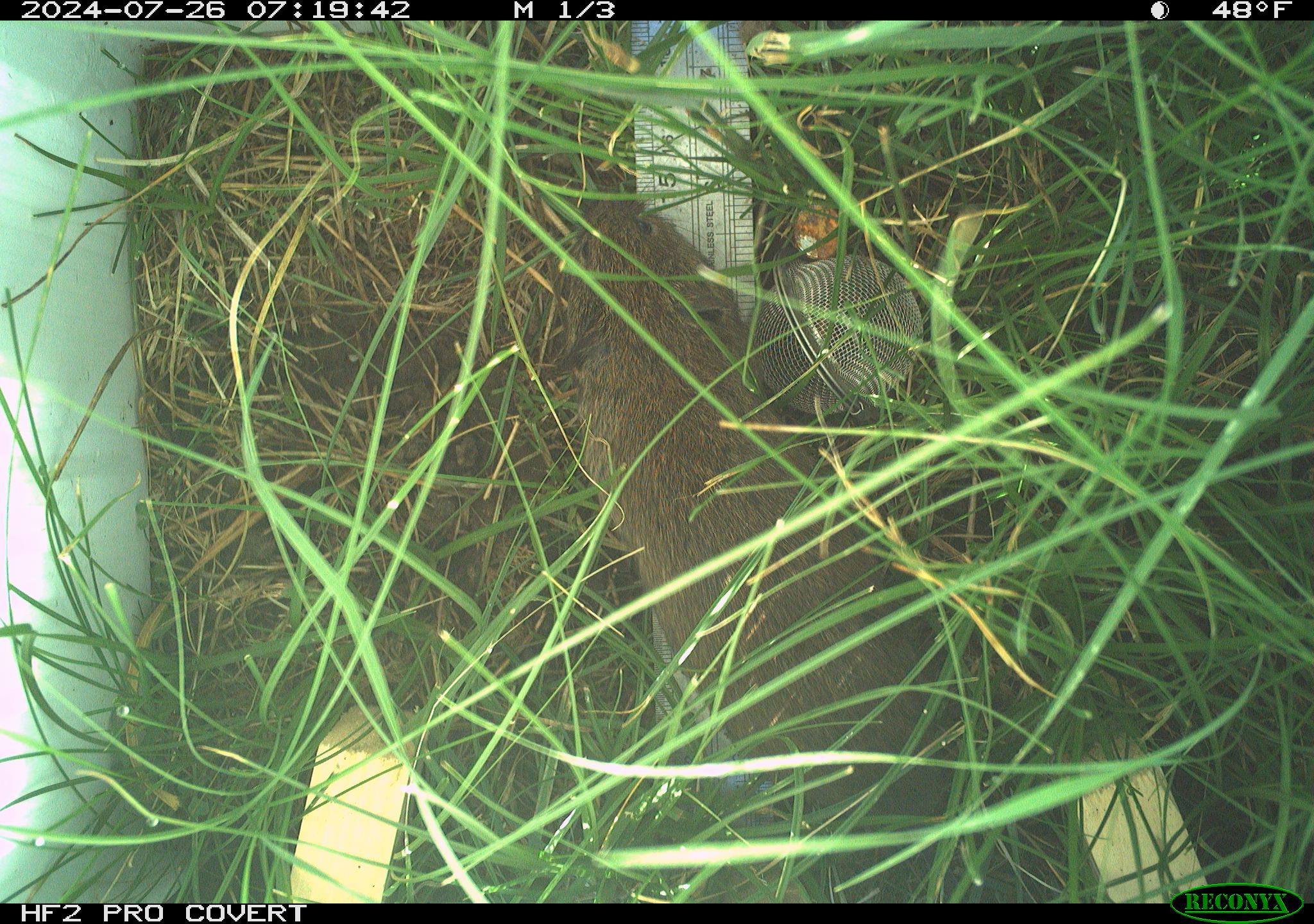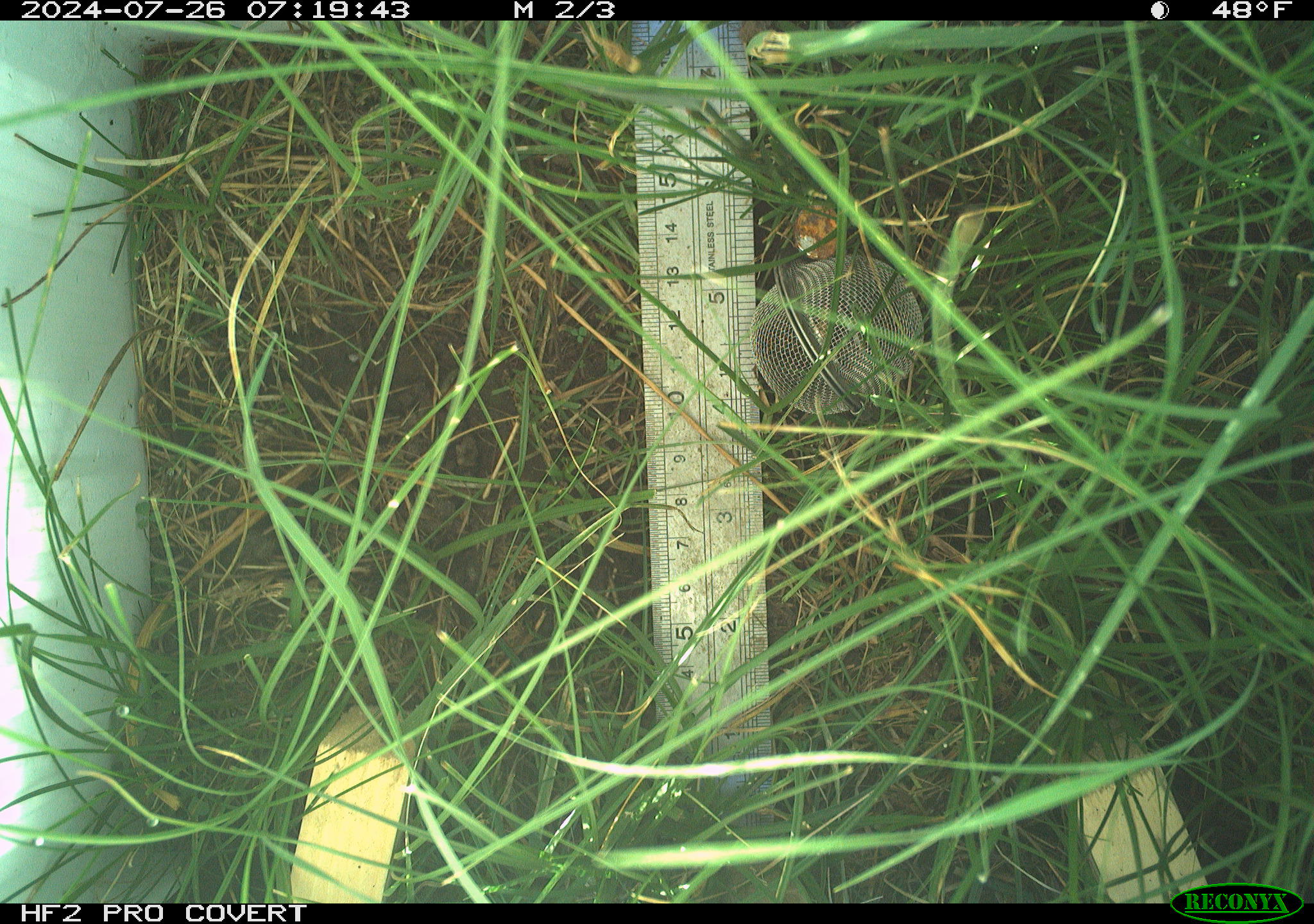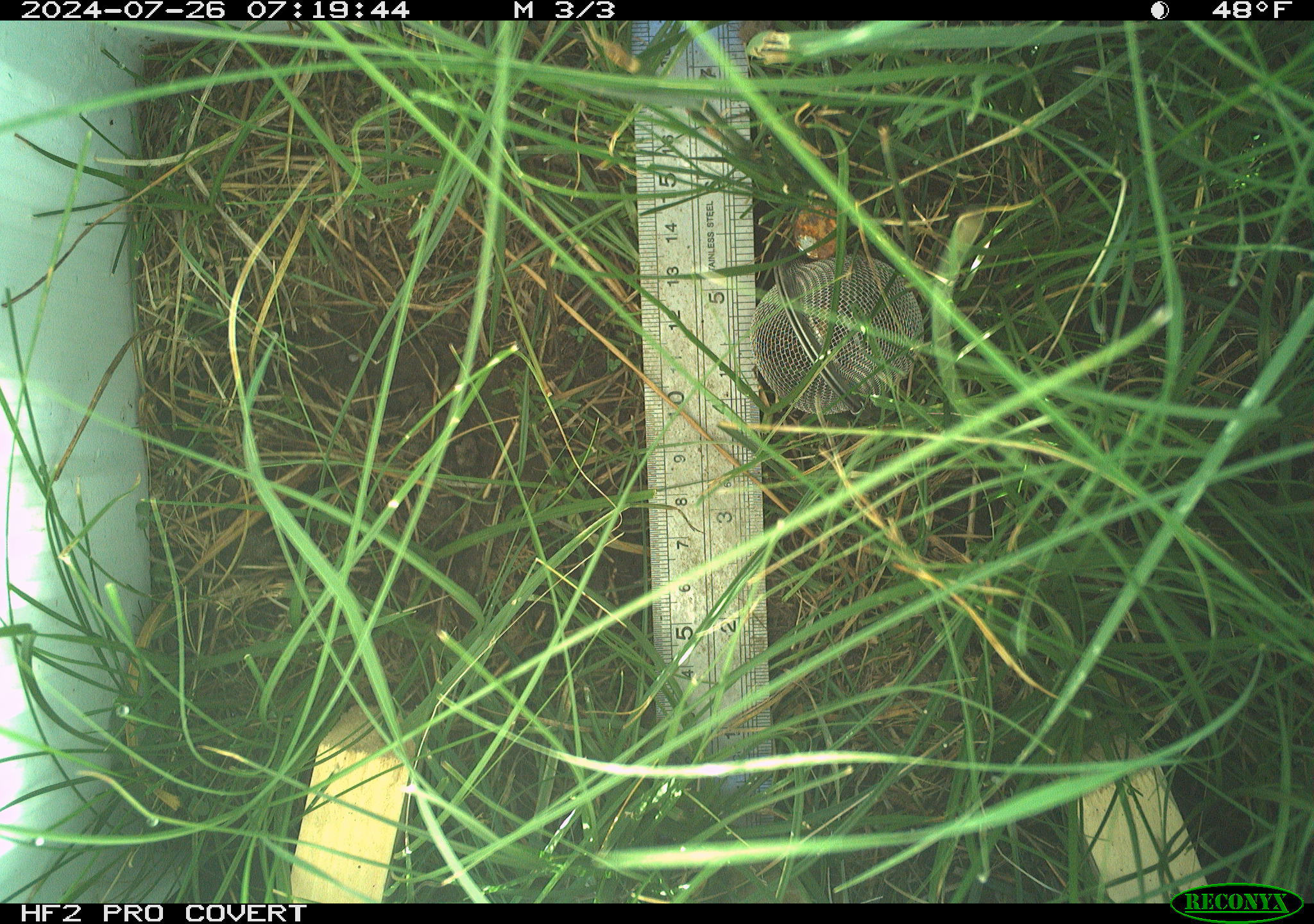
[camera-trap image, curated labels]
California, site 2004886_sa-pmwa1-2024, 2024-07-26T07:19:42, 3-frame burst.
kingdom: Animalia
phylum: Chordata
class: Mammalia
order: Rodentia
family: Cricetidae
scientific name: Arvicolinae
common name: voles, lemmings, and muskrats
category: arvicolinae subfamily